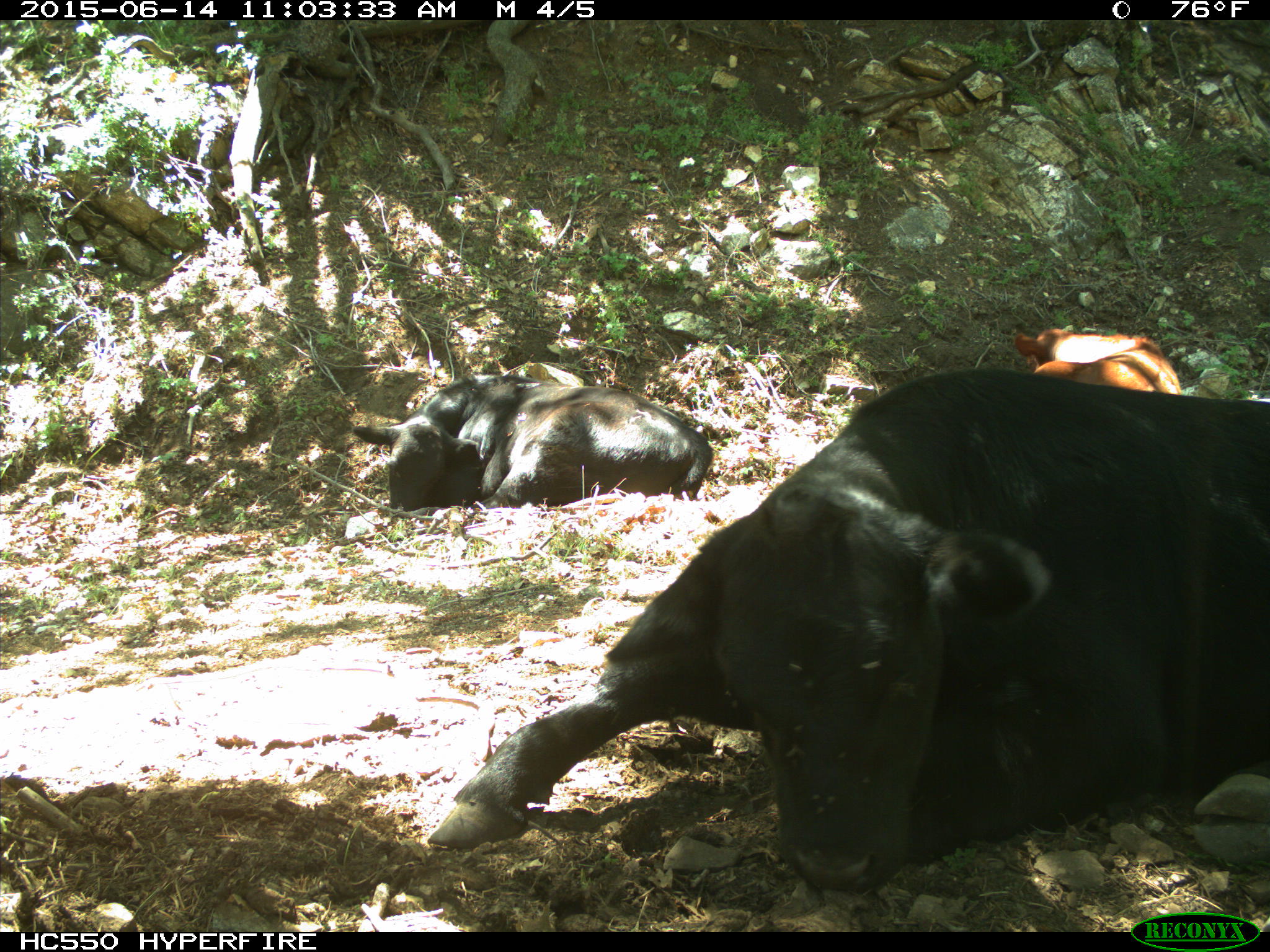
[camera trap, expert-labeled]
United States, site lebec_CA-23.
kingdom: Animalia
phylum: Chordata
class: Mammalia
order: Artiodactyla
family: Bovidae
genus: Bos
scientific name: Bos taurus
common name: domestic cow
Bos taurus (domestic cow).